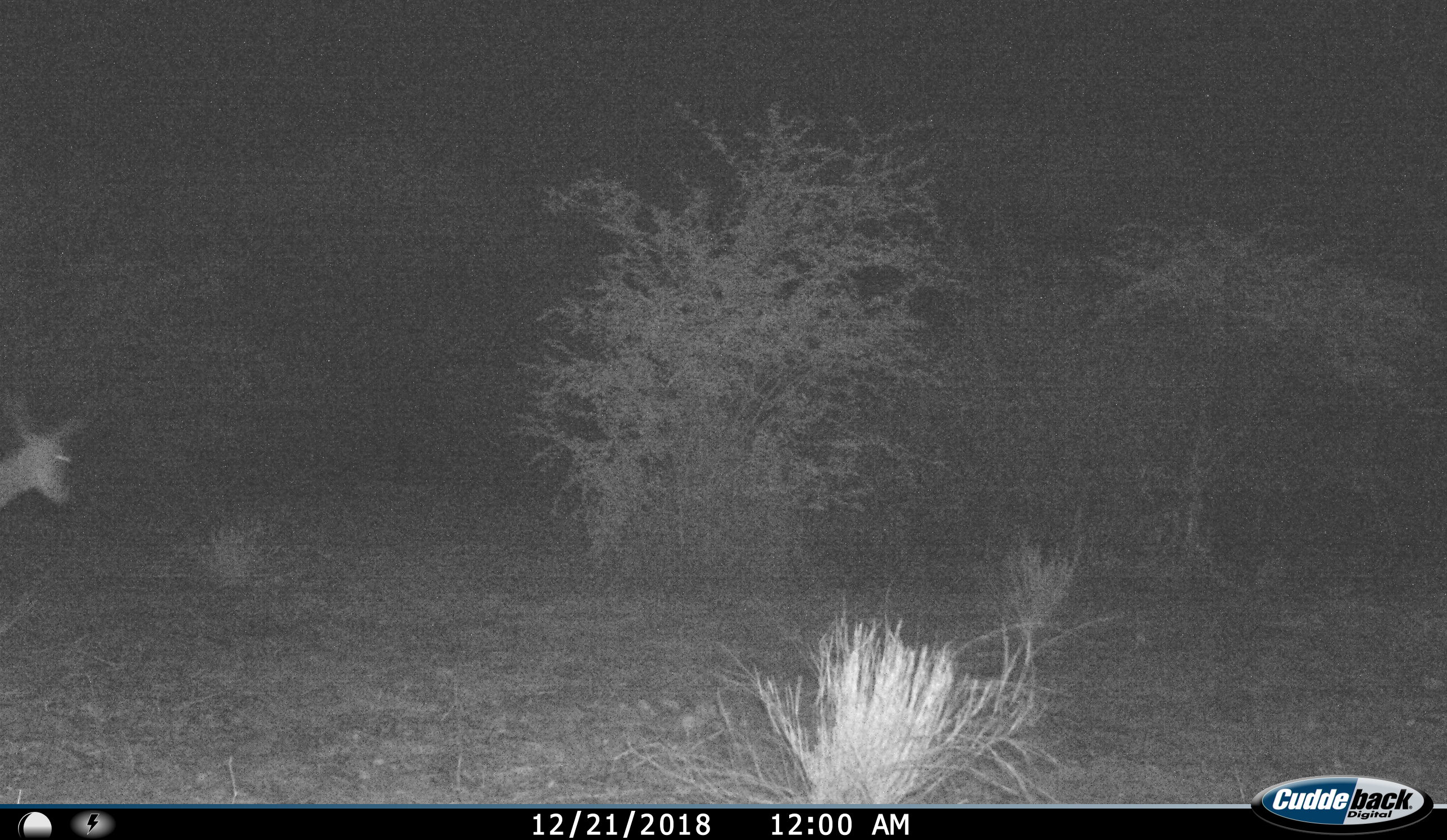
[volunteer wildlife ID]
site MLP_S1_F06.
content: unidentified animal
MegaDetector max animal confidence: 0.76